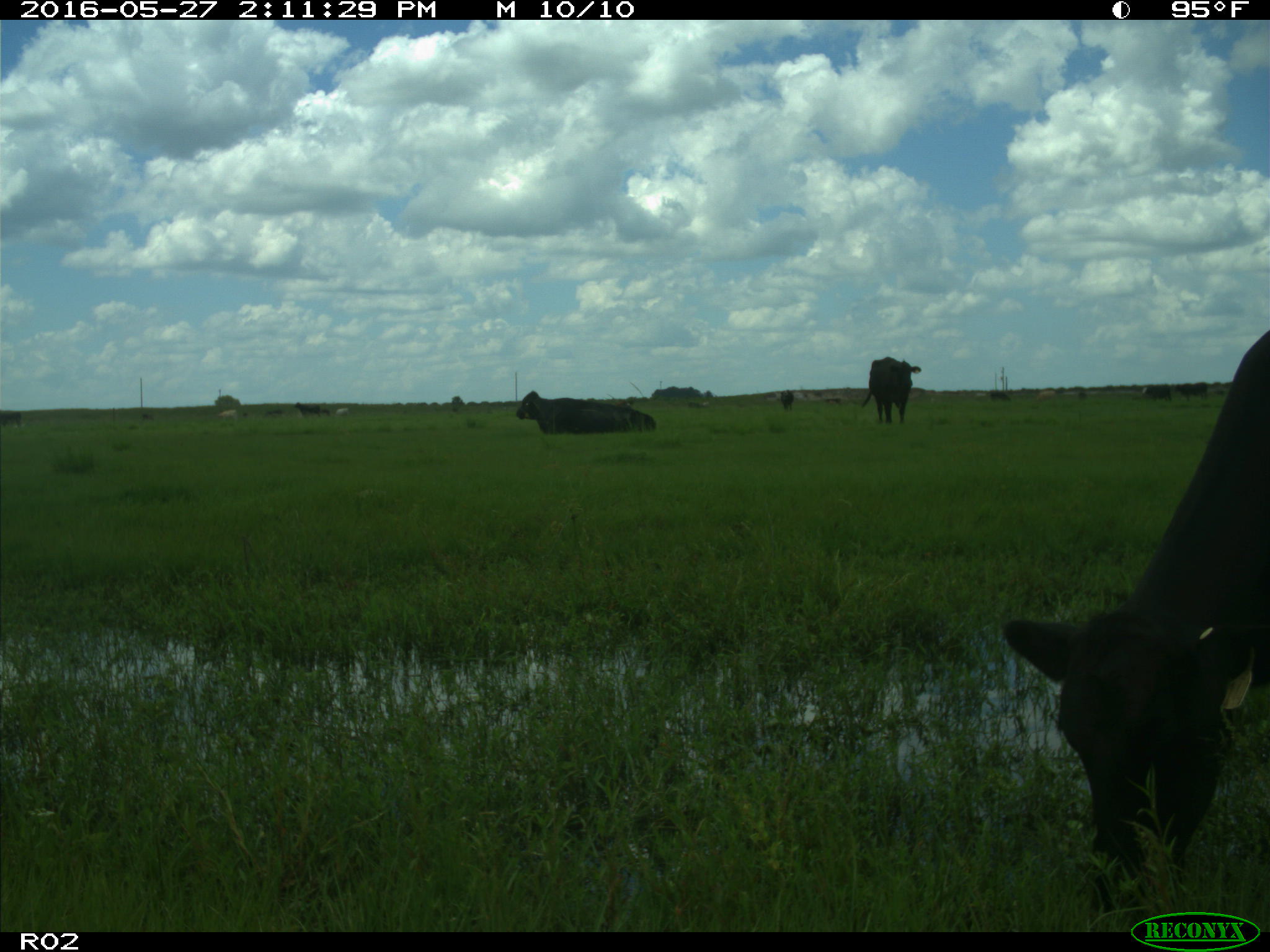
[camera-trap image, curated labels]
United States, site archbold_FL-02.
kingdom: Animalia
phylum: Chordata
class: Mammalia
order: Artiodactyla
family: Bovidae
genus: Bos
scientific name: Bos taurus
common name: domestic cow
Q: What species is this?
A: Bos taurus (domestic cow).